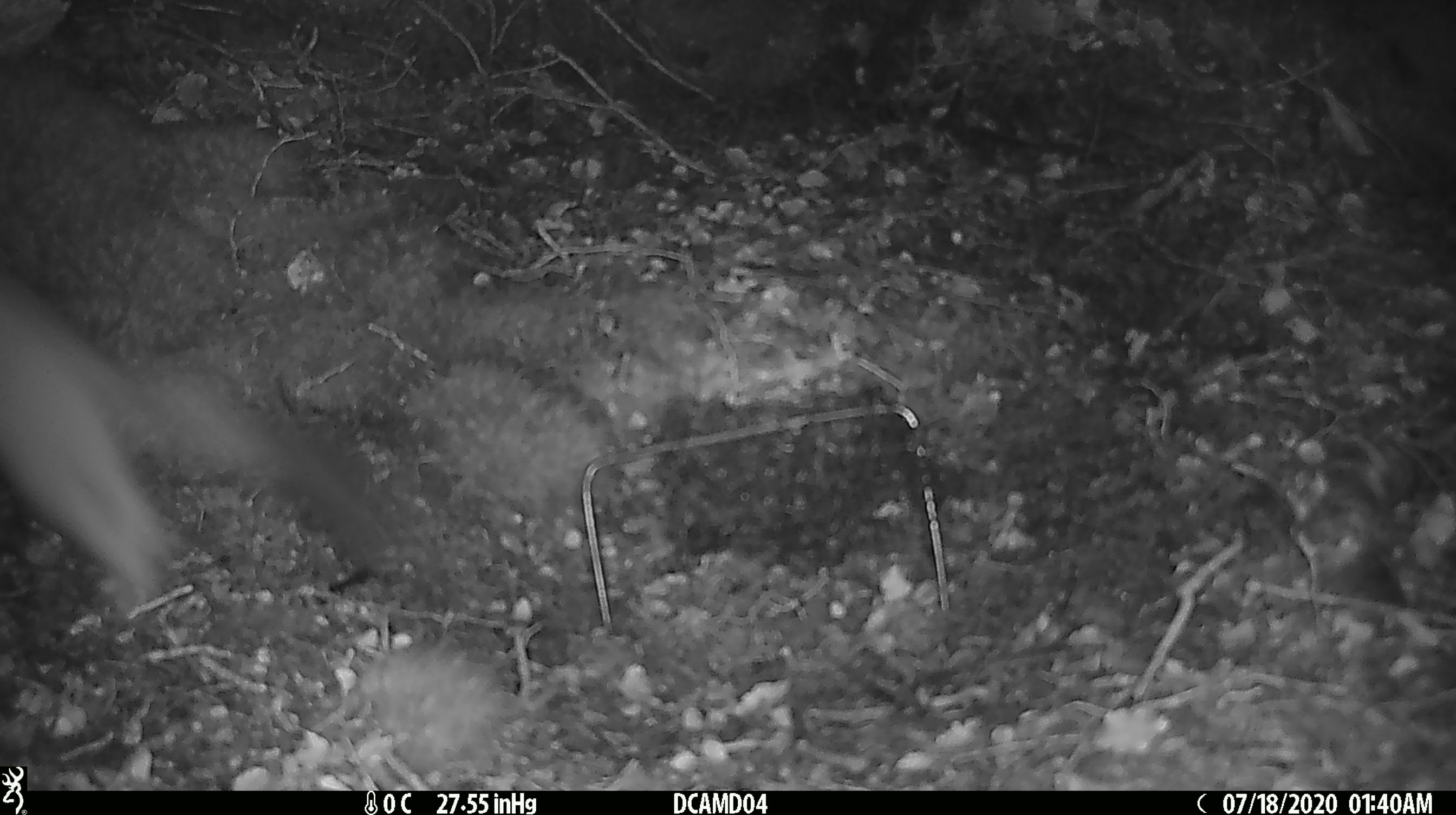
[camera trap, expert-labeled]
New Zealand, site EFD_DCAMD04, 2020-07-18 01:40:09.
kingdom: Animalia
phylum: Chordata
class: Mammalia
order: Carnivora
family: Mustelidae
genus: Mustela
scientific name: Mustela erminea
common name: stoat